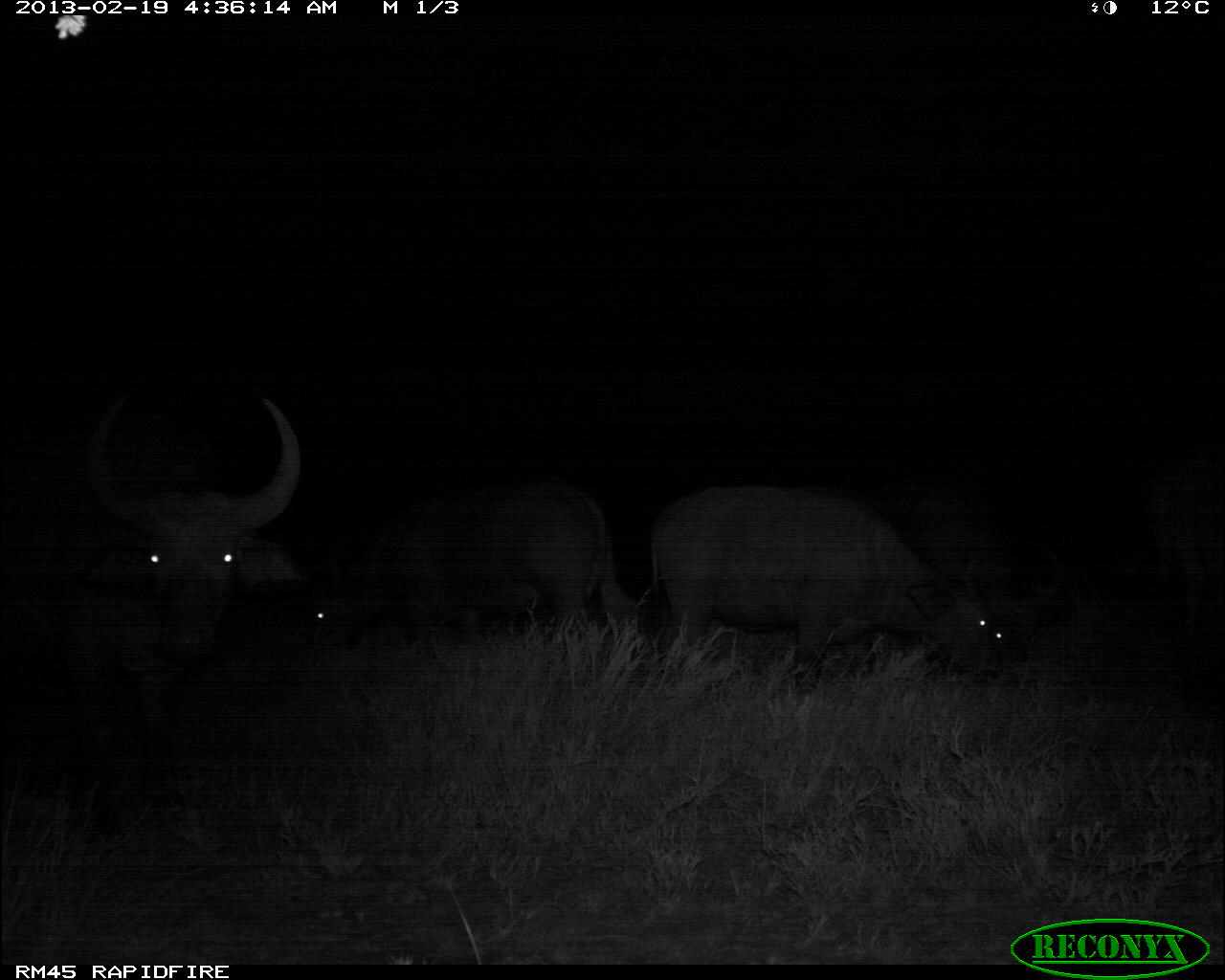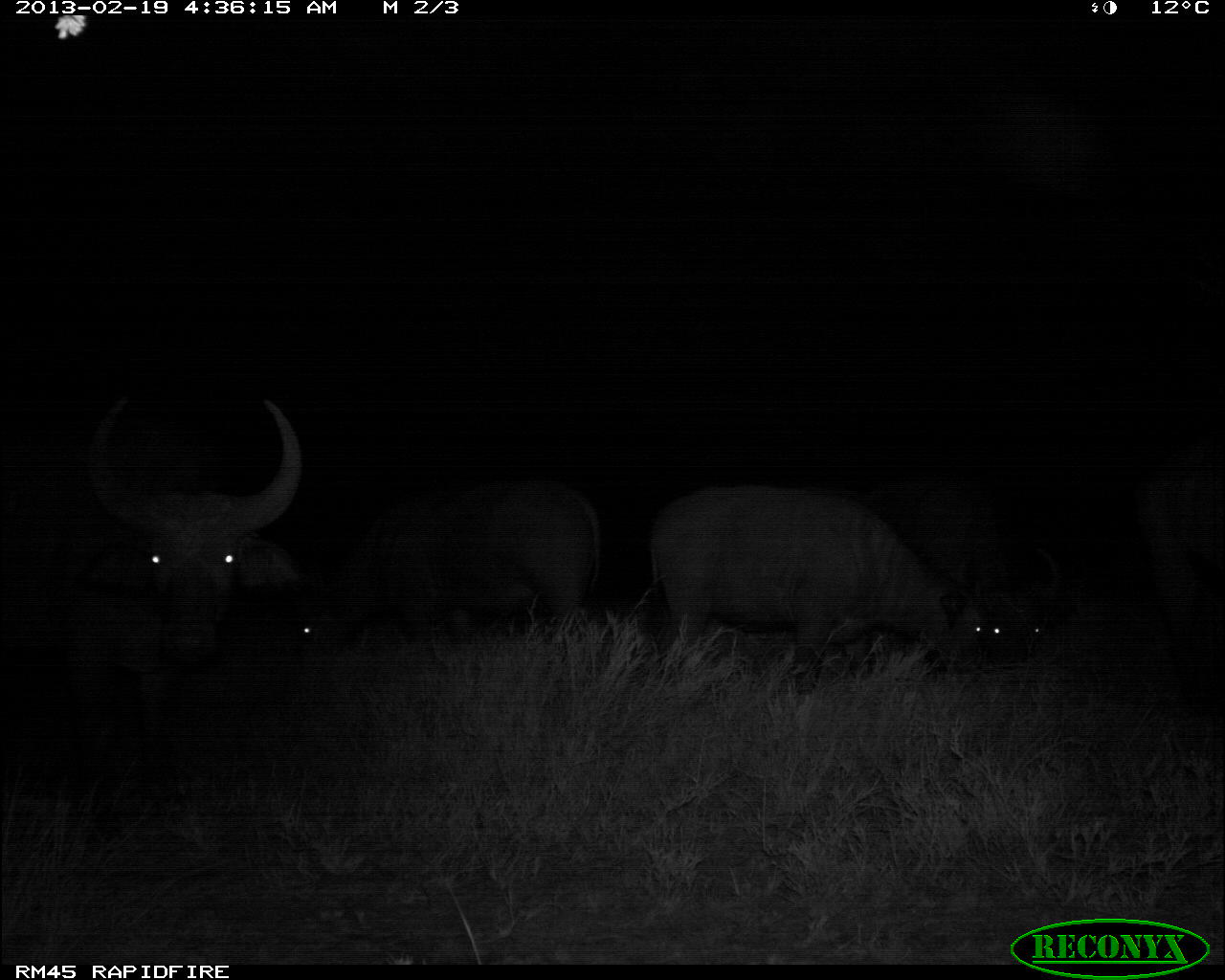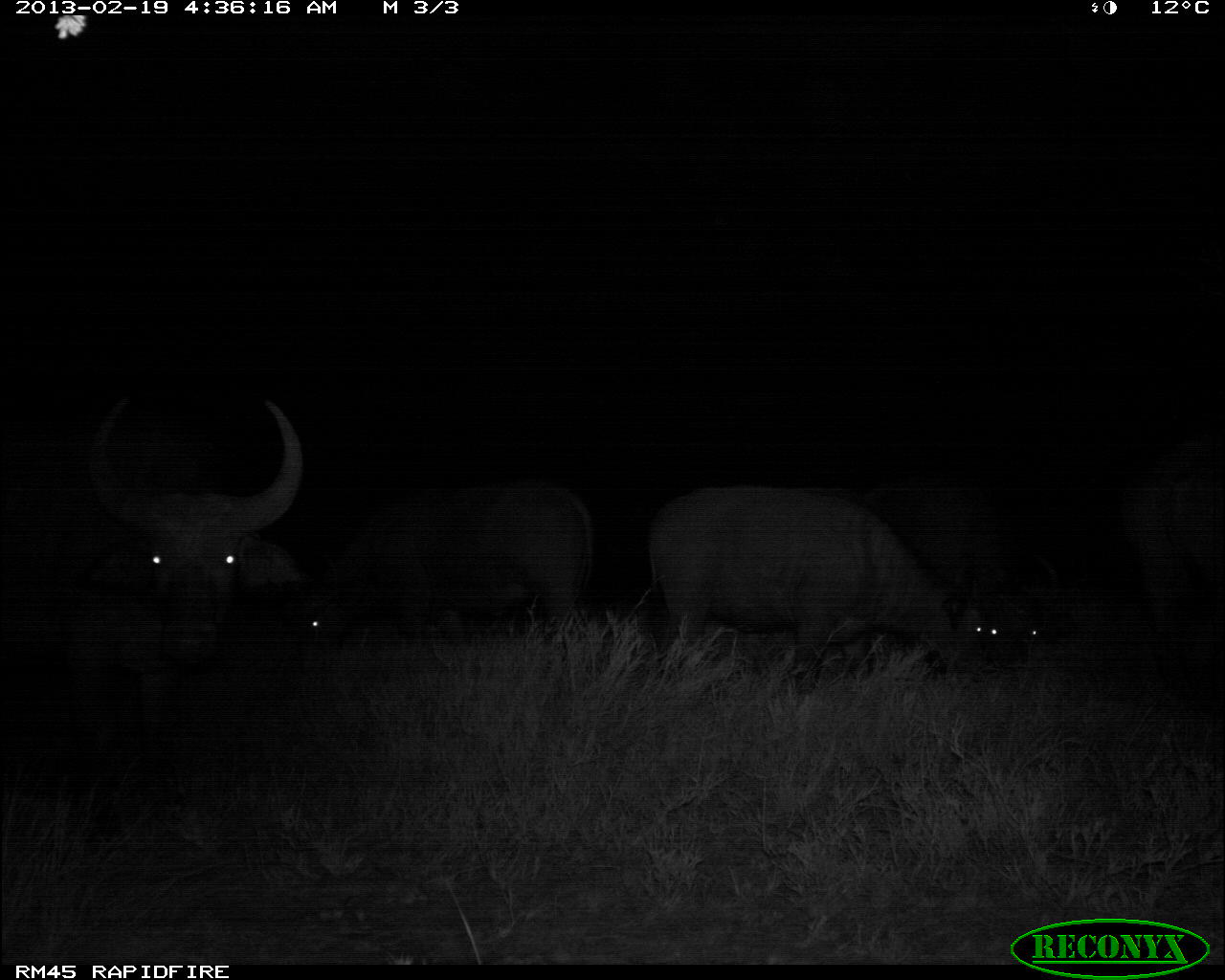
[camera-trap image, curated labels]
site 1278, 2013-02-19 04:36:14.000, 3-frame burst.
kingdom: Animalia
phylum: Chordata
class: Mammalia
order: Artiodactyla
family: Bovidae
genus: Syncerus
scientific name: Syncerus caffer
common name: african buffalo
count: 4